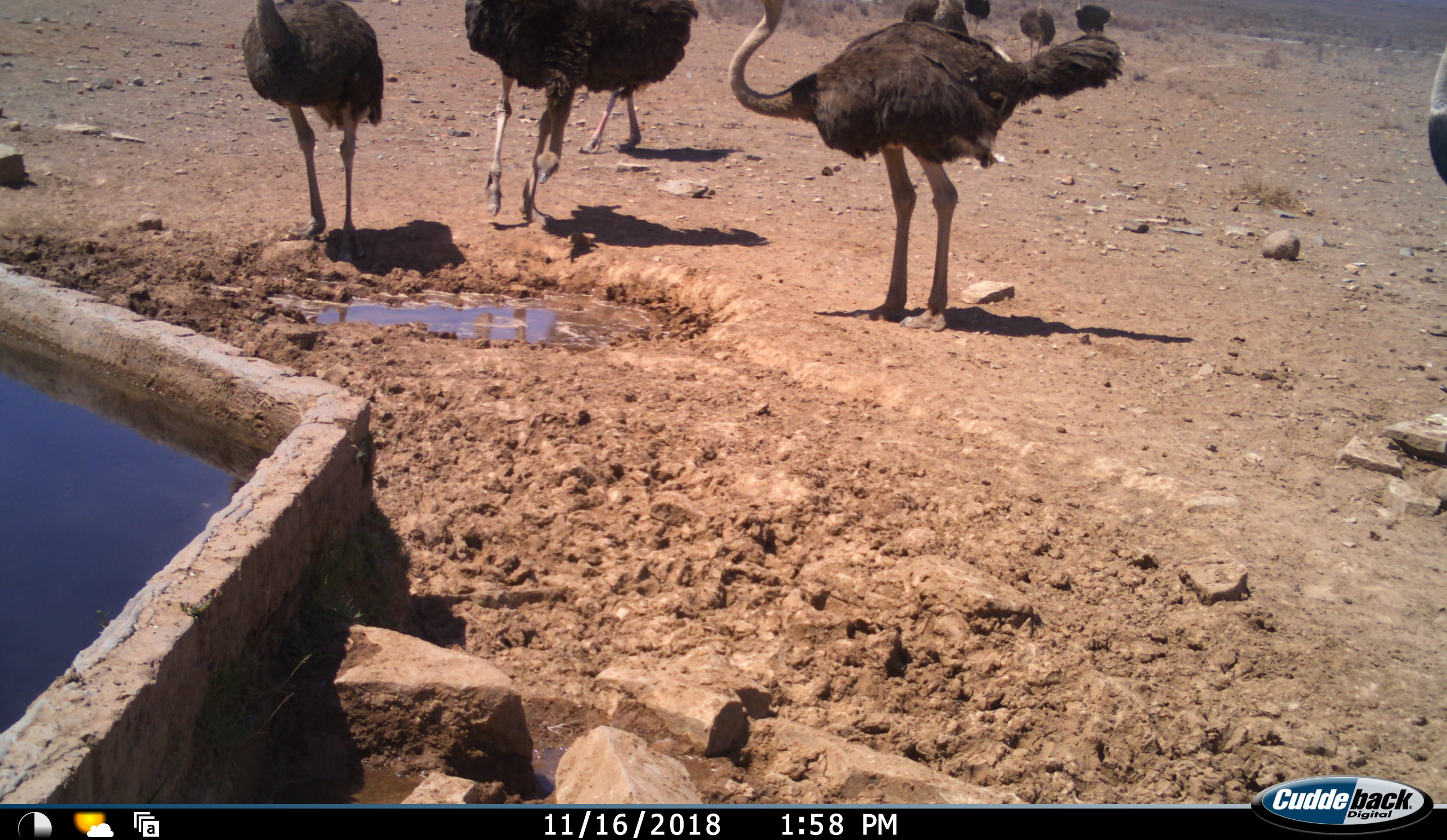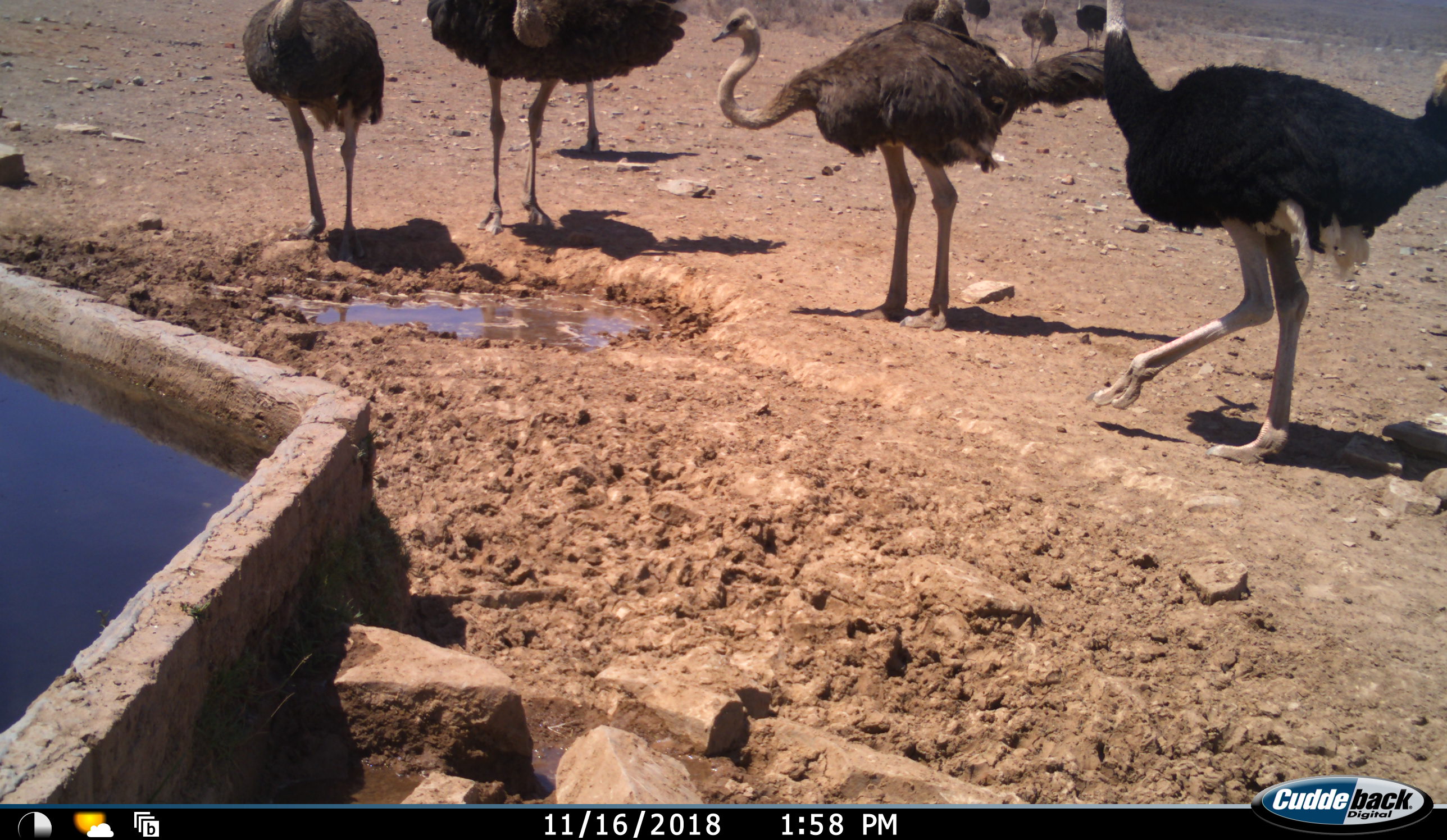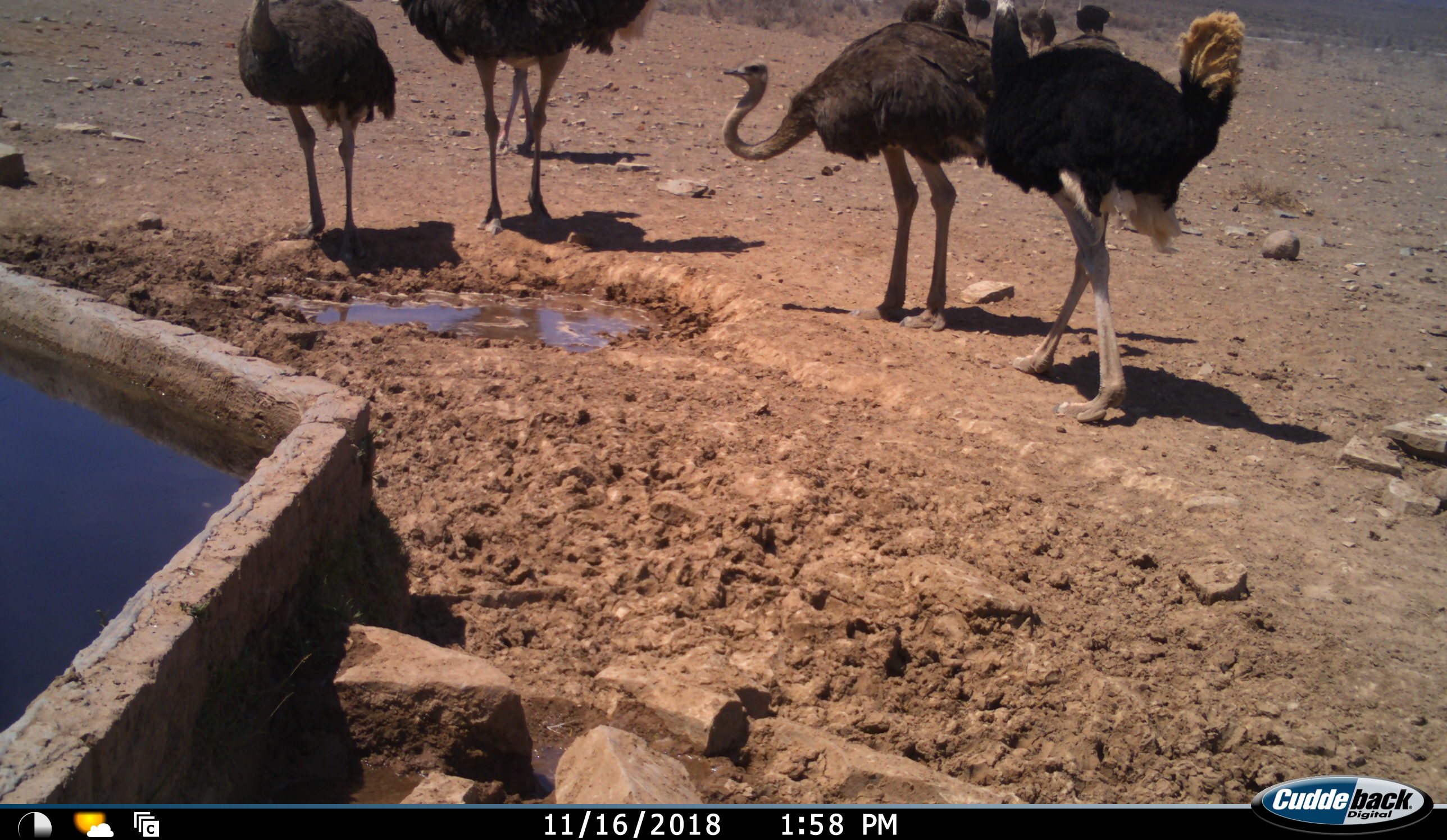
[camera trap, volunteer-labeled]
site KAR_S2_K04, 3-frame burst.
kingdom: Animalia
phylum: Chordata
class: Aves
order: Struthioniformes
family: Struthionidae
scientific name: Struthionidae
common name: ostrich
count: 9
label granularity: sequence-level